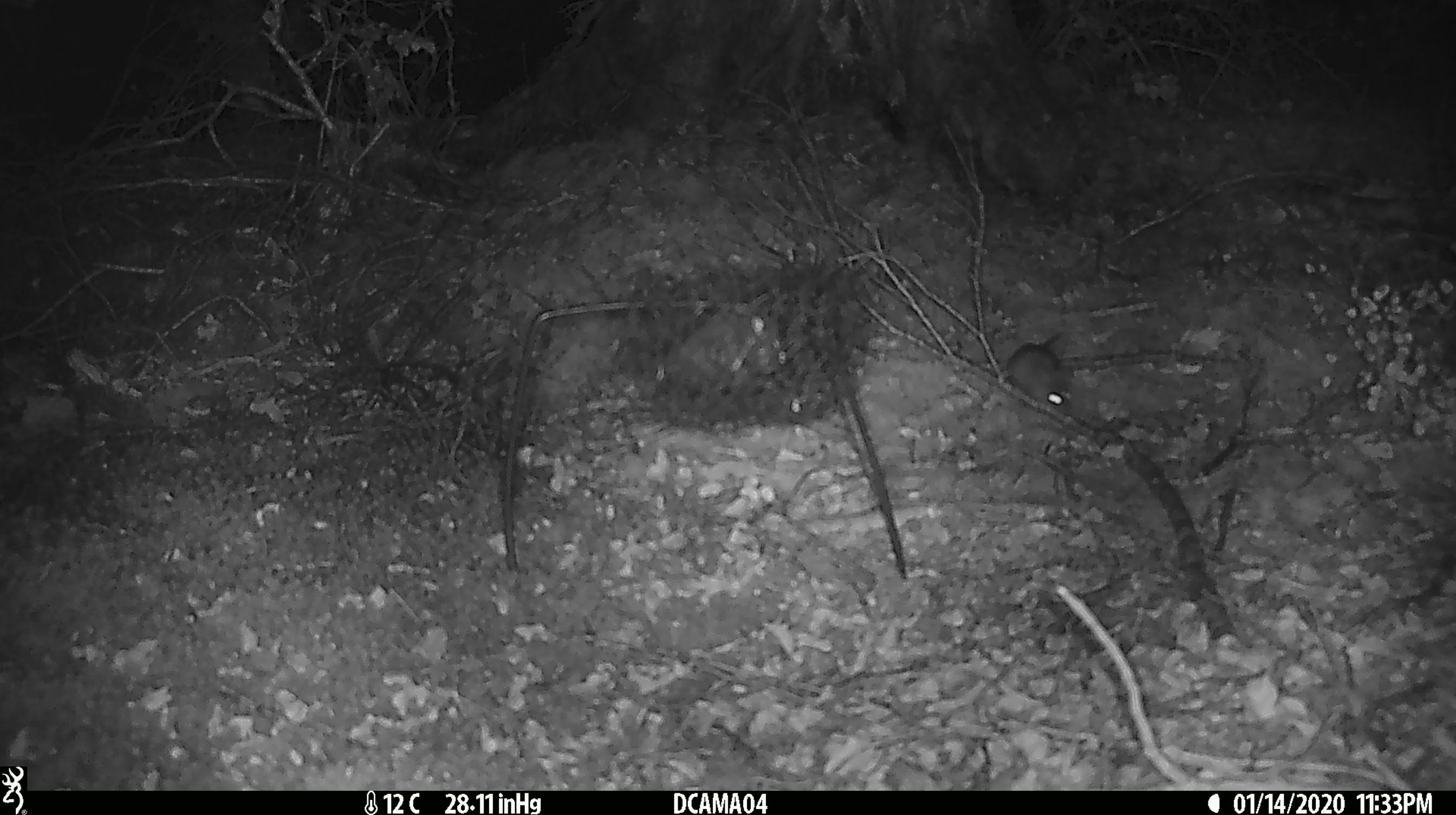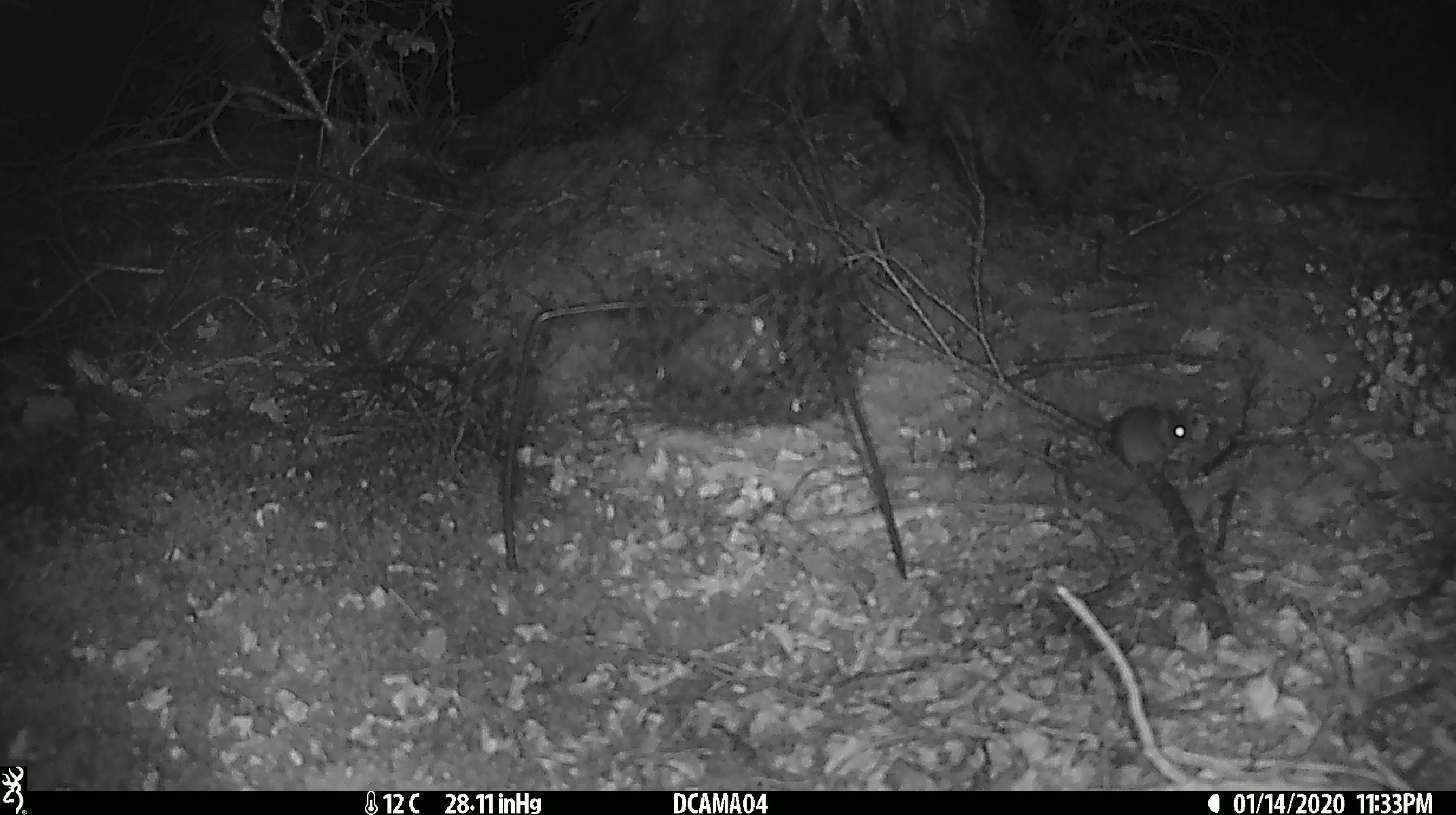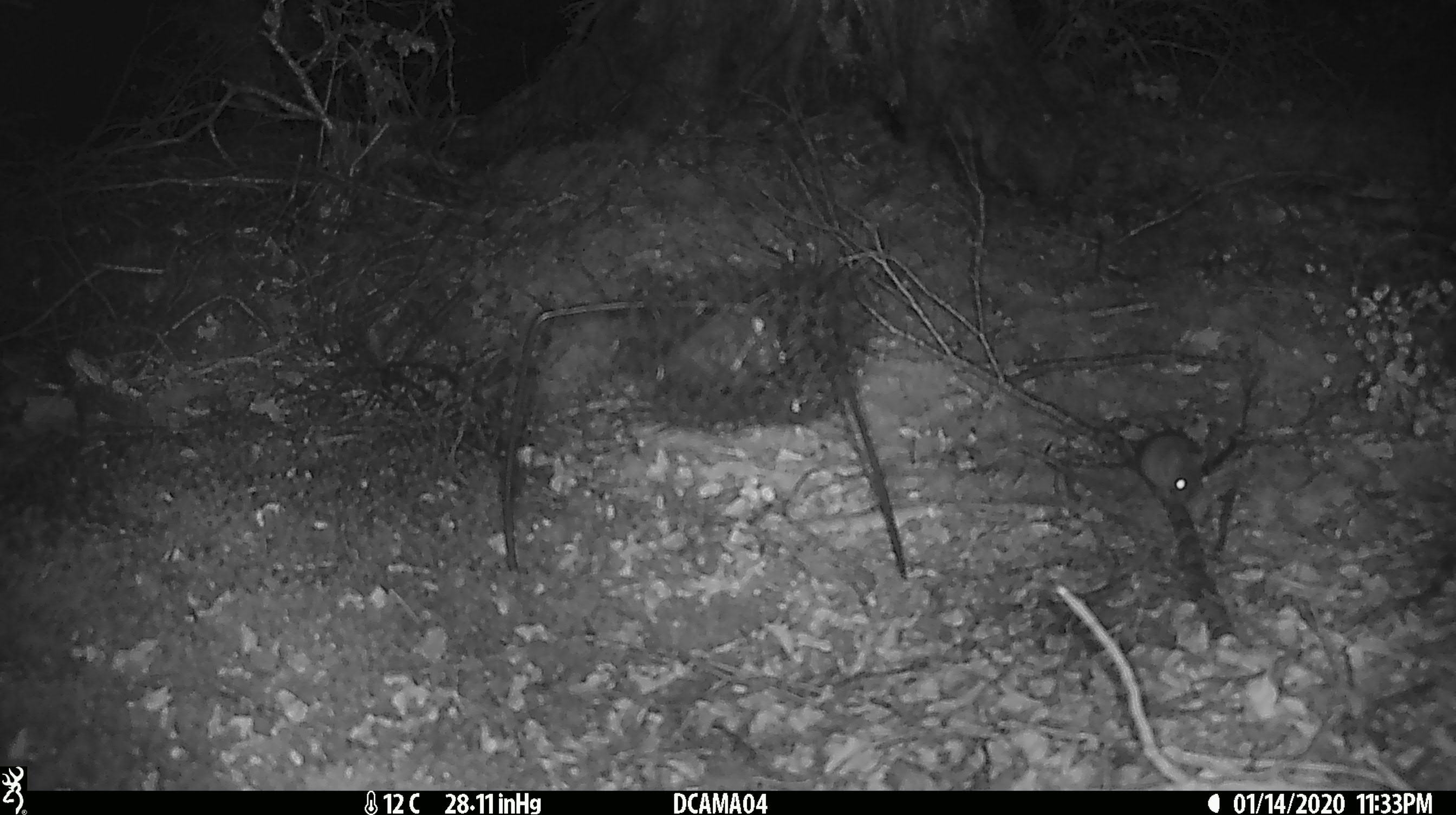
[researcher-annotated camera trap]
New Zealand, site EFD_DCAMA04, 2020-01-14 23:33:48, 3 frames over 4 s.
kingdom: Animalia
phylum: Chordata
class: Mammalia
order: Rodentia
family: Muridae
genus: Mus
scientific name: Mus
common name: mouse